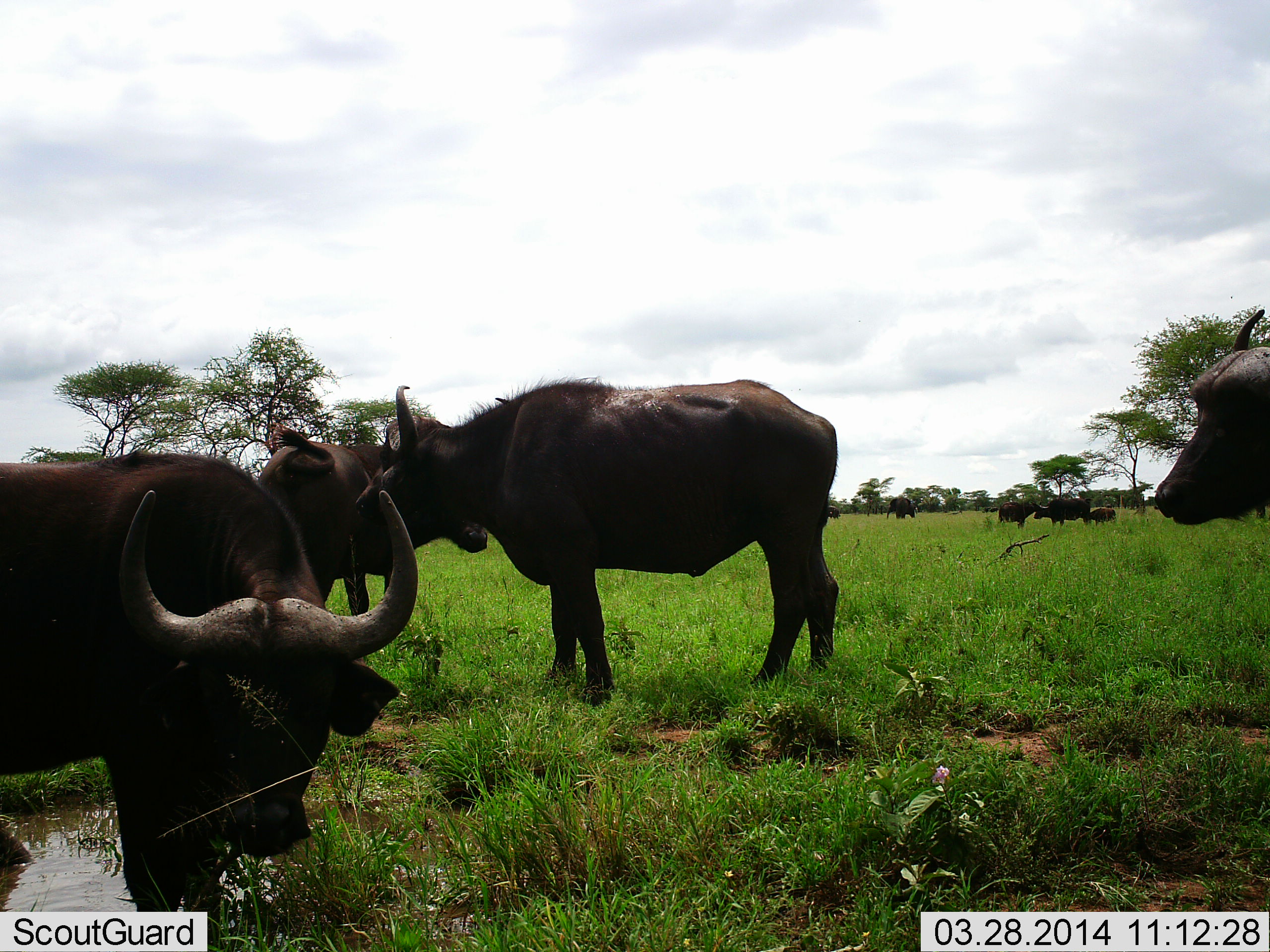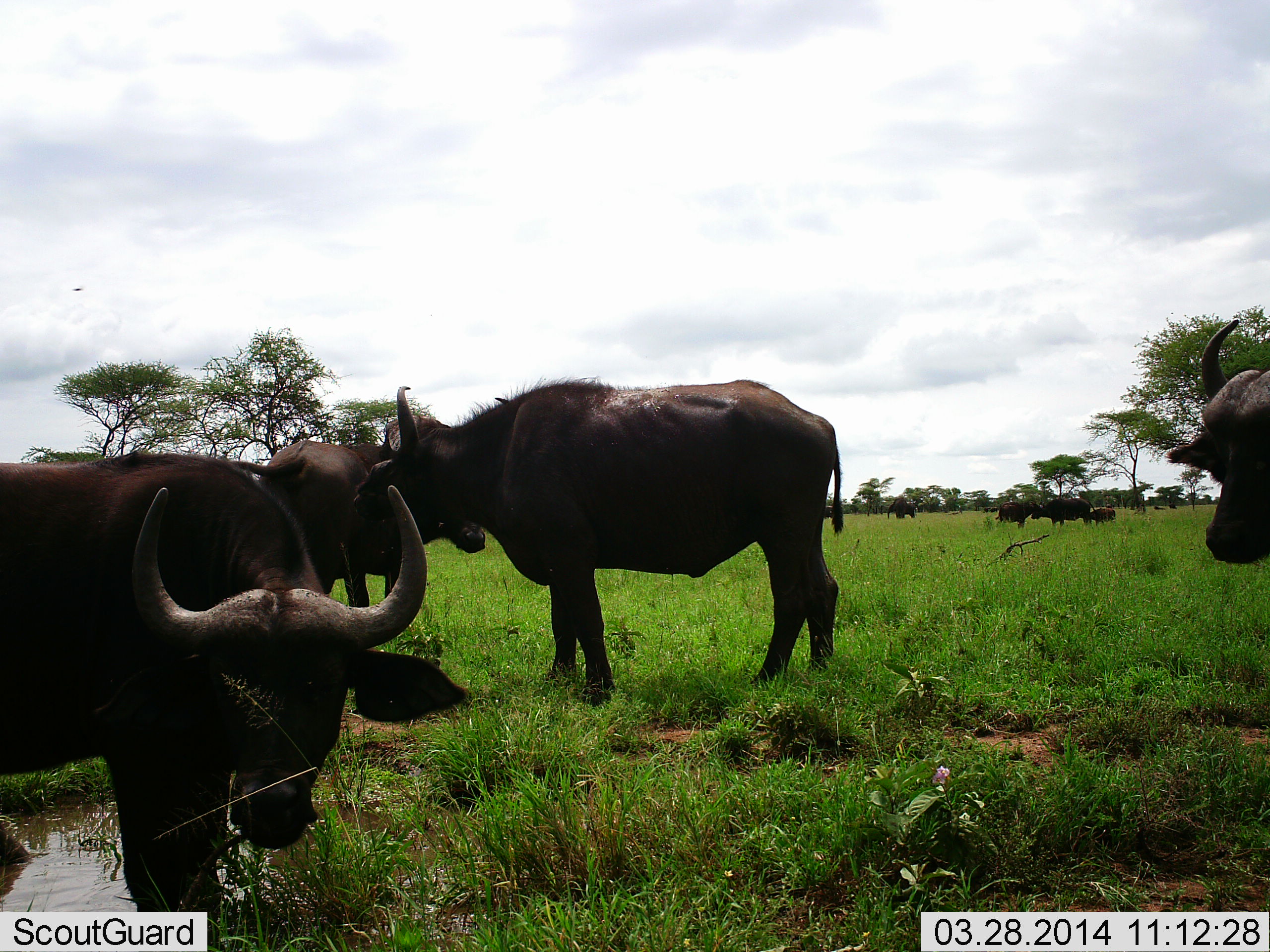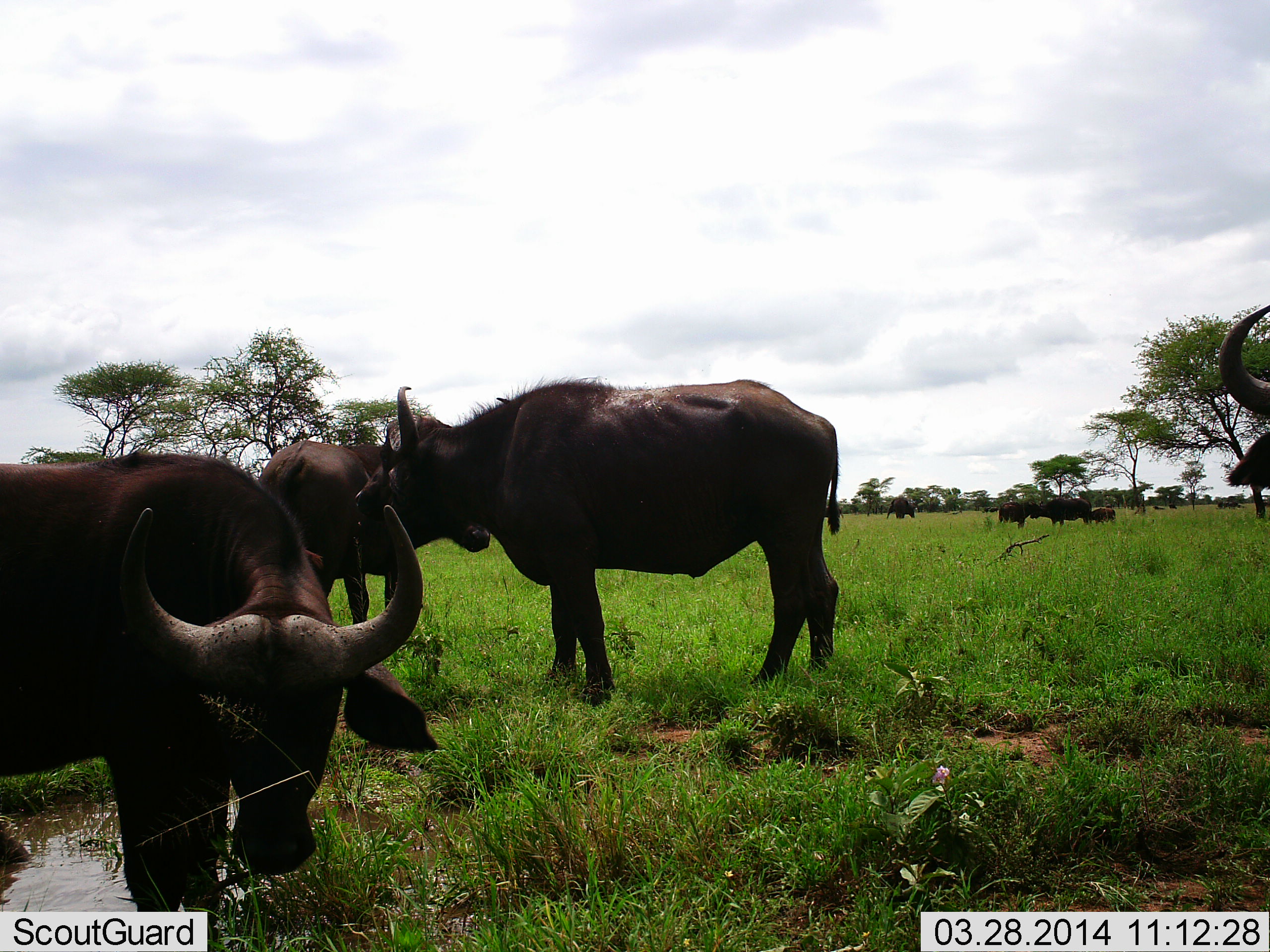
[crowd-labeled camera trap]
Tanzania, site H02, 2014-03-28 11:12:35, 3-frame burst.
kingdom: Animalia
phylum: Chordata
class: Mammalia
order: Artiodactyla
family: Bovidae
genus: Syncerus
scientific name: Syncerus caffer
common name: cape buffalo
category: buffalo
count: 9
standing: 73%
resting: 18%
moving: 9%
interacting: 0%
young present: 45%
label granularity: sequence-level